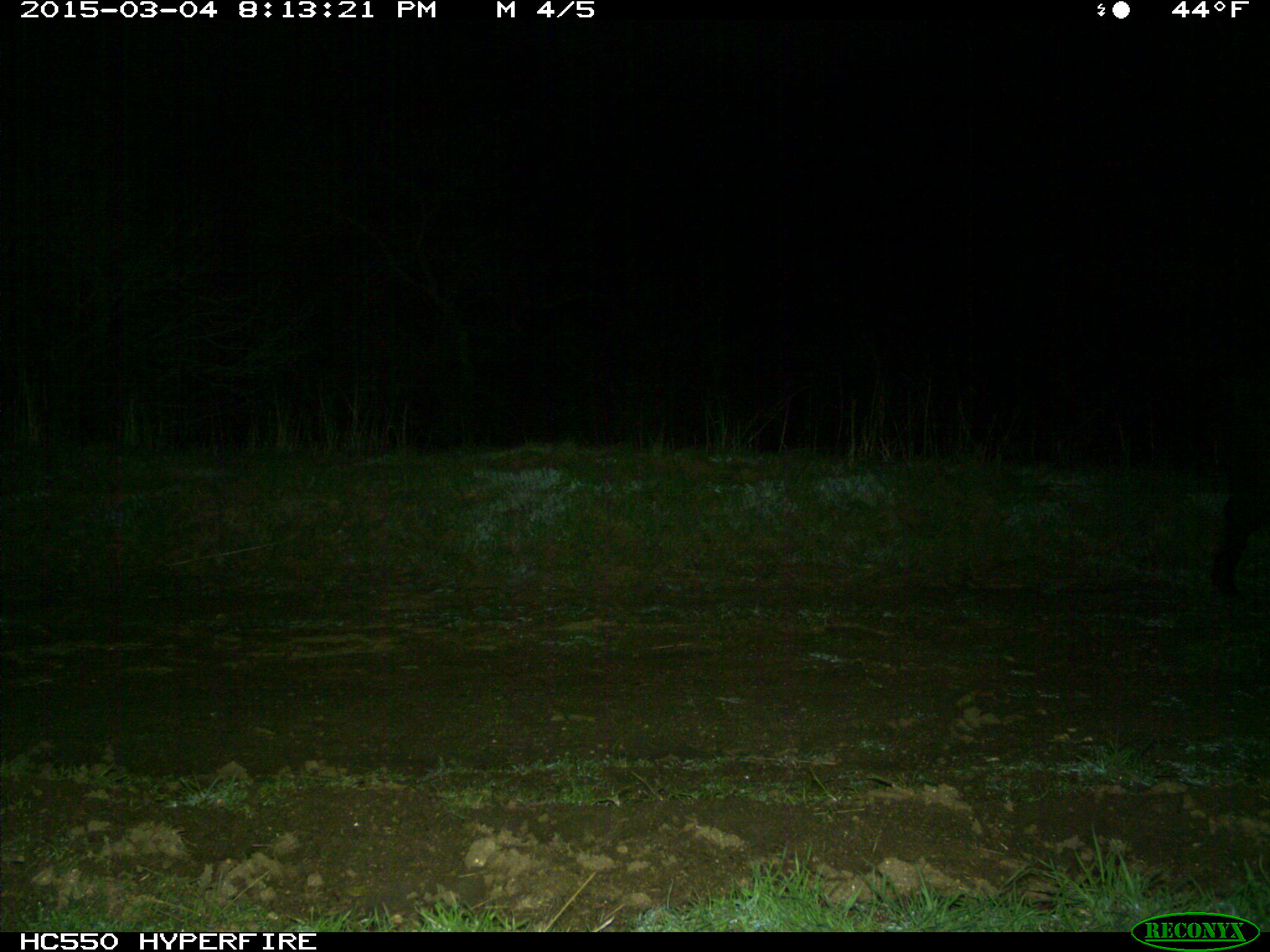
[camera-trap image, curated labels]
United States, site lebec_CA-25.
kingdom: Animalia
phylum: Chordata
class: Mammalia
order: Artiodactyla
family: Suidae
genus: Sus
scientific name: Sus scrofa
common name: wild boar